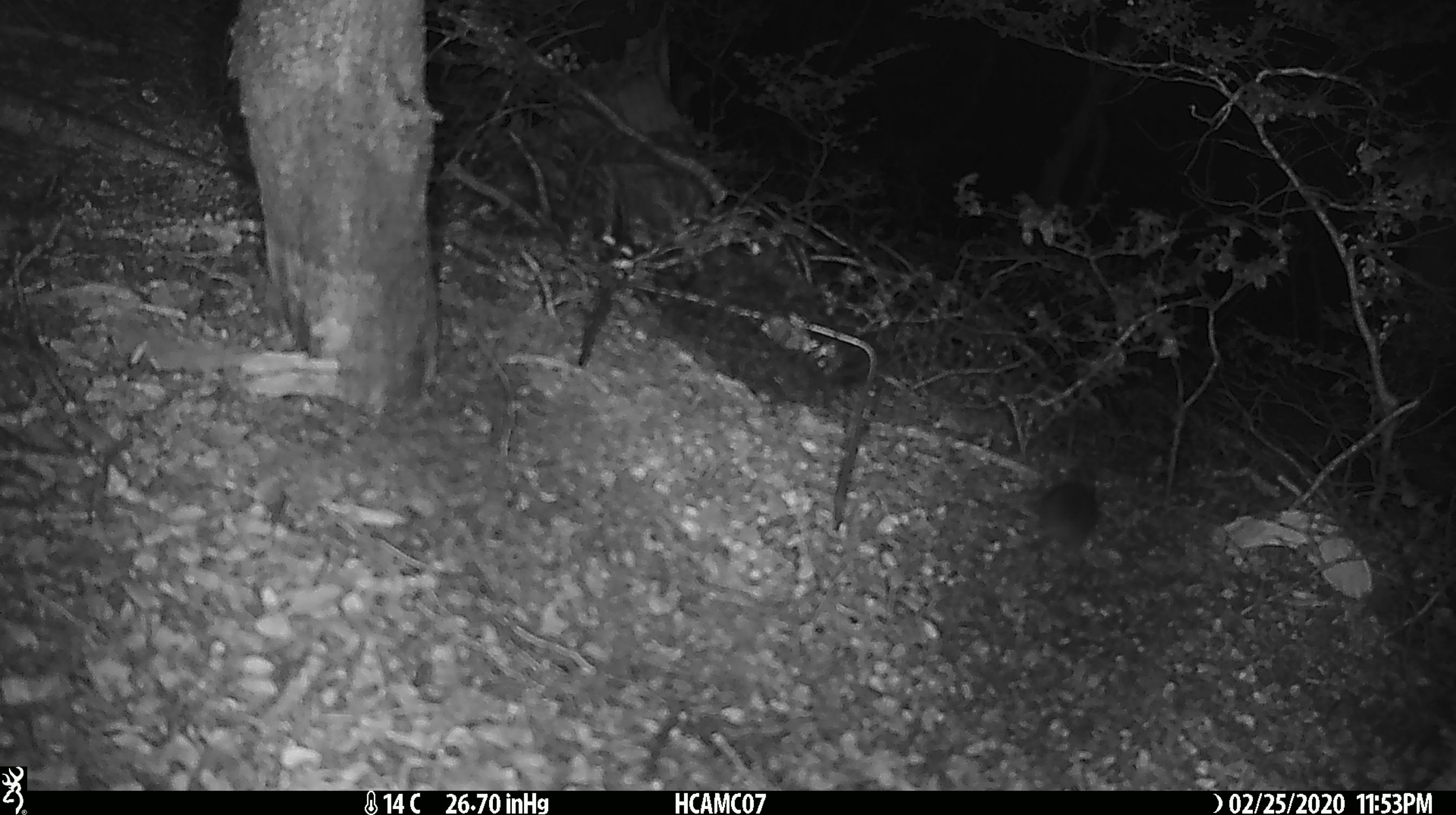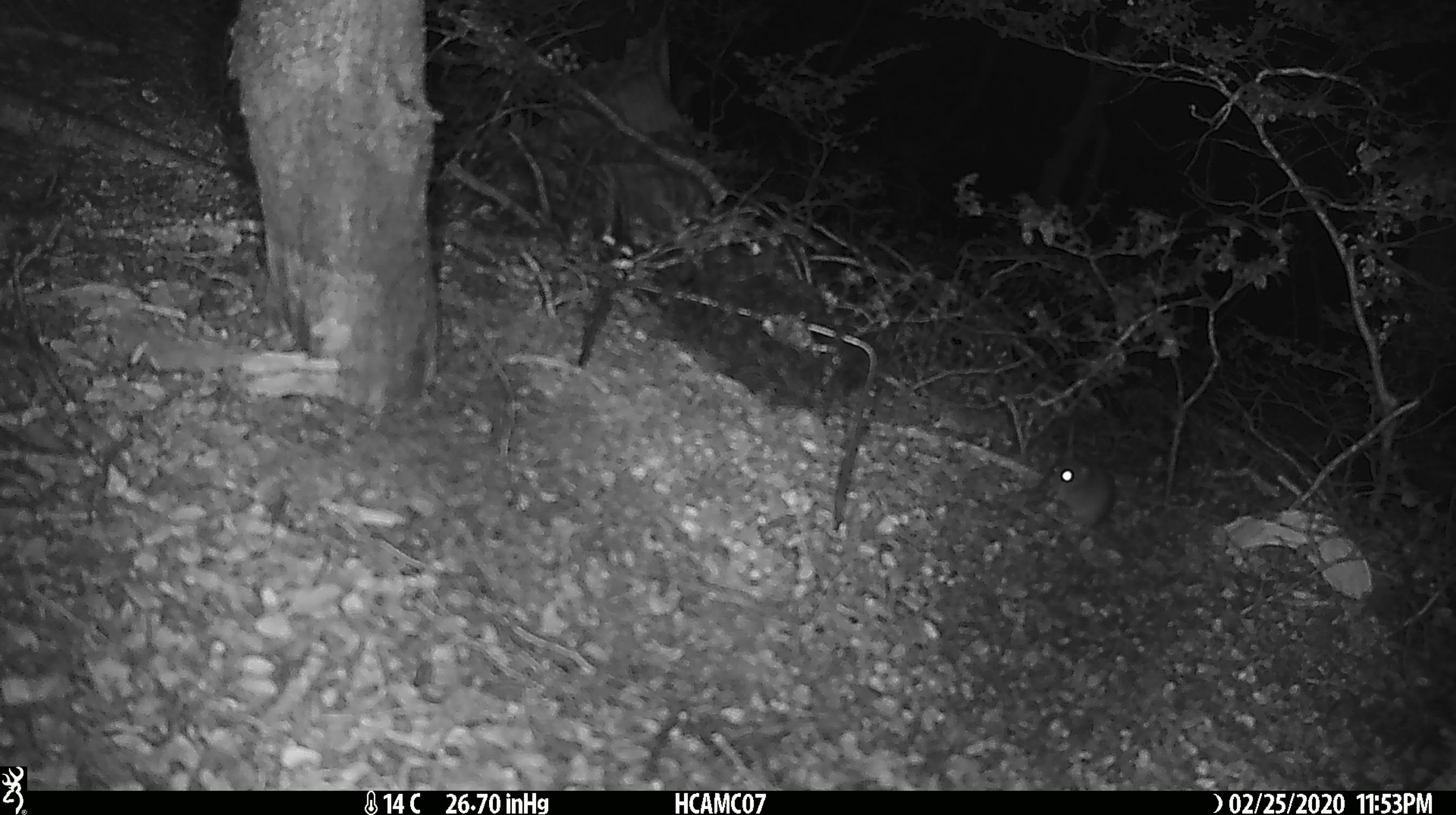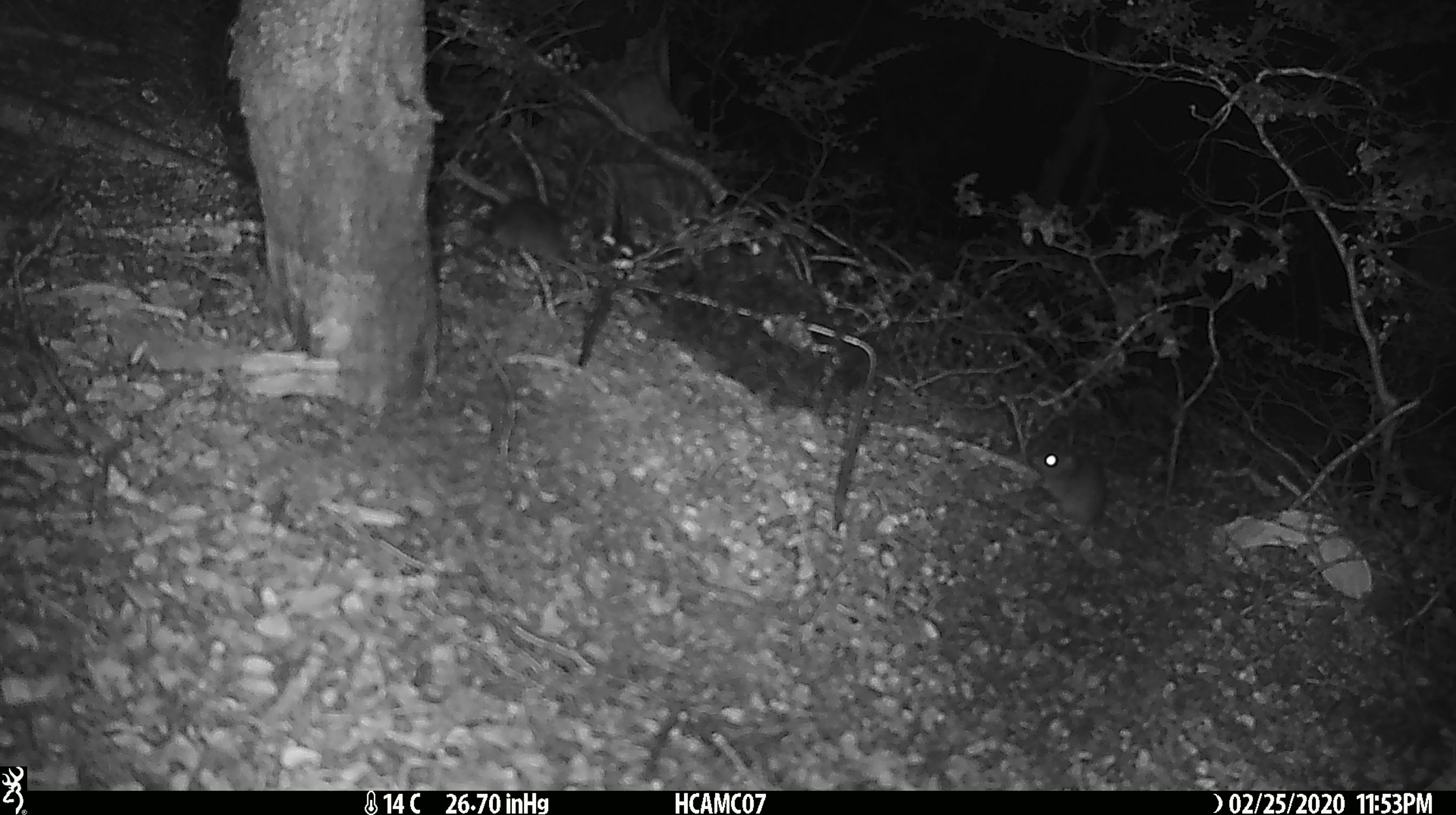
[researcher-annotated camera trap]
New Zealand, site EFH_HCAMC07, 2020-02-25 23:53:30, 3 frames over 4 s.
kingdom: Animalia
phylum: Chordata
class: Mammalia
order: Rodentia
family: Muridae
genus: Mus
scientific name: Mus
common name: mouse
Mouse (Mus).